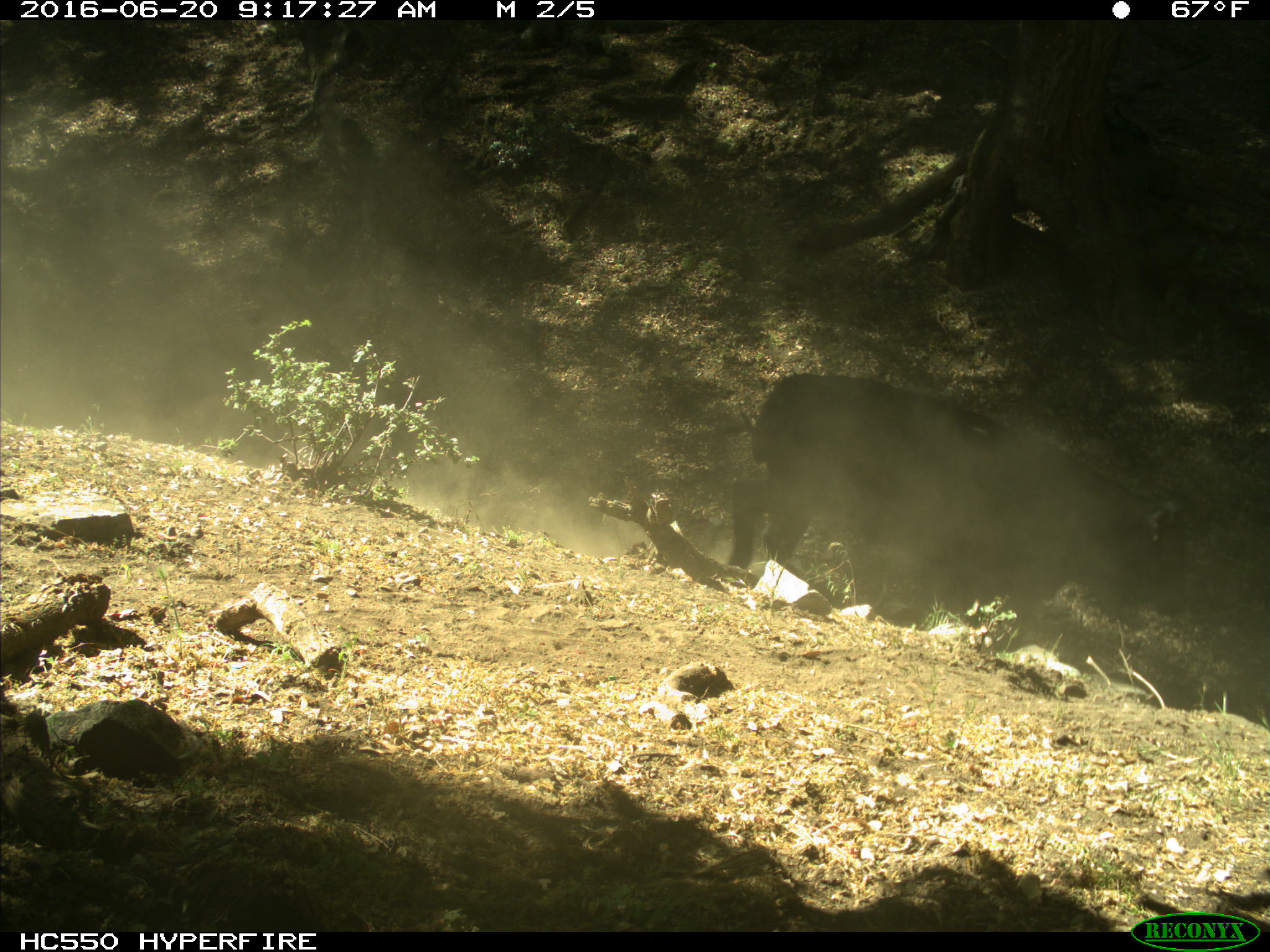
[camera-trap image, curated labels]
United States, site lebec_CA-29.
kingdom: Animalia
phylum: Chordata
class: Mammalia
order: Artiodactyla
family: Bovidae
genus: Bos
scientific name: Bos taurus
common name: domestic cow